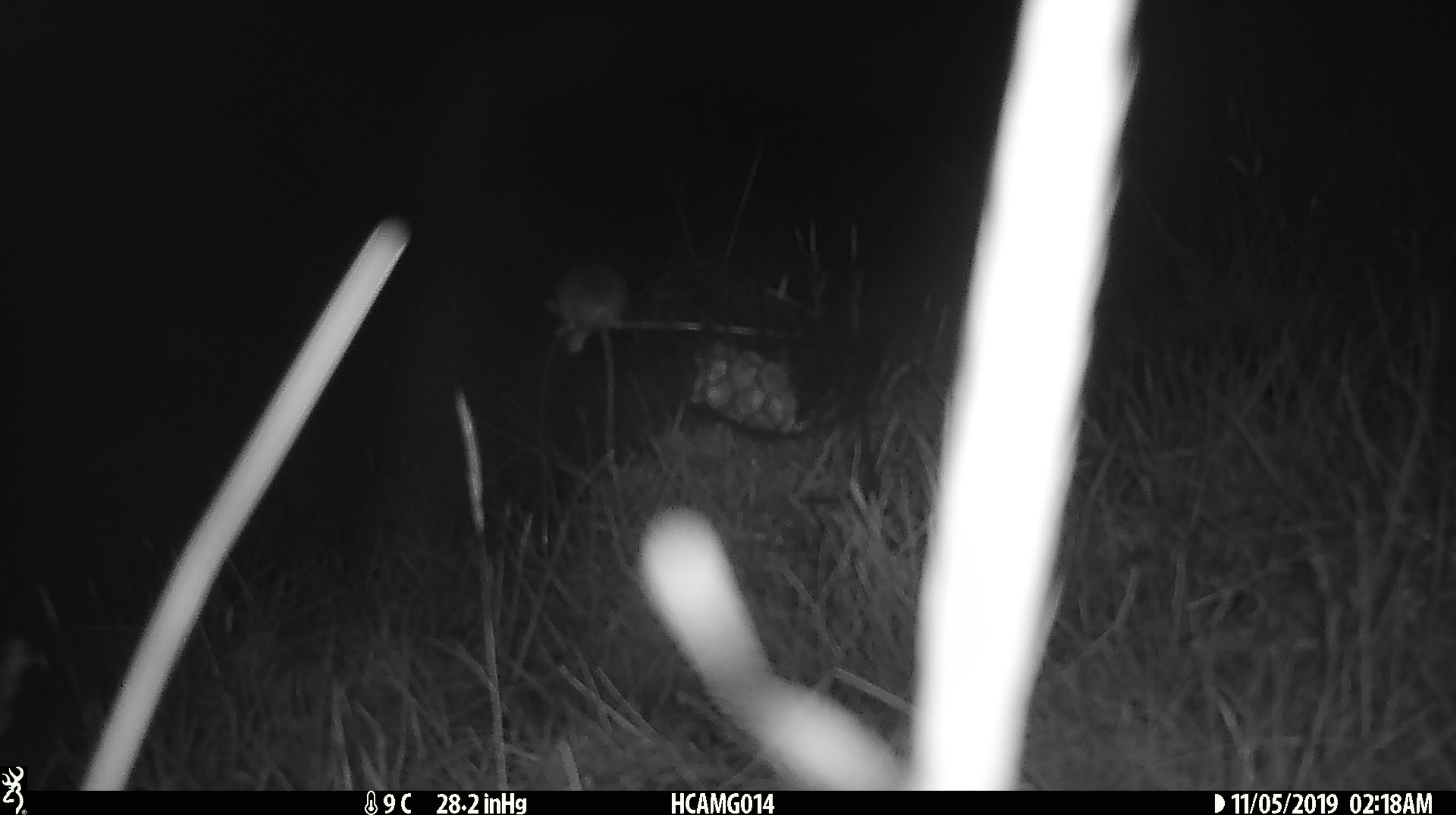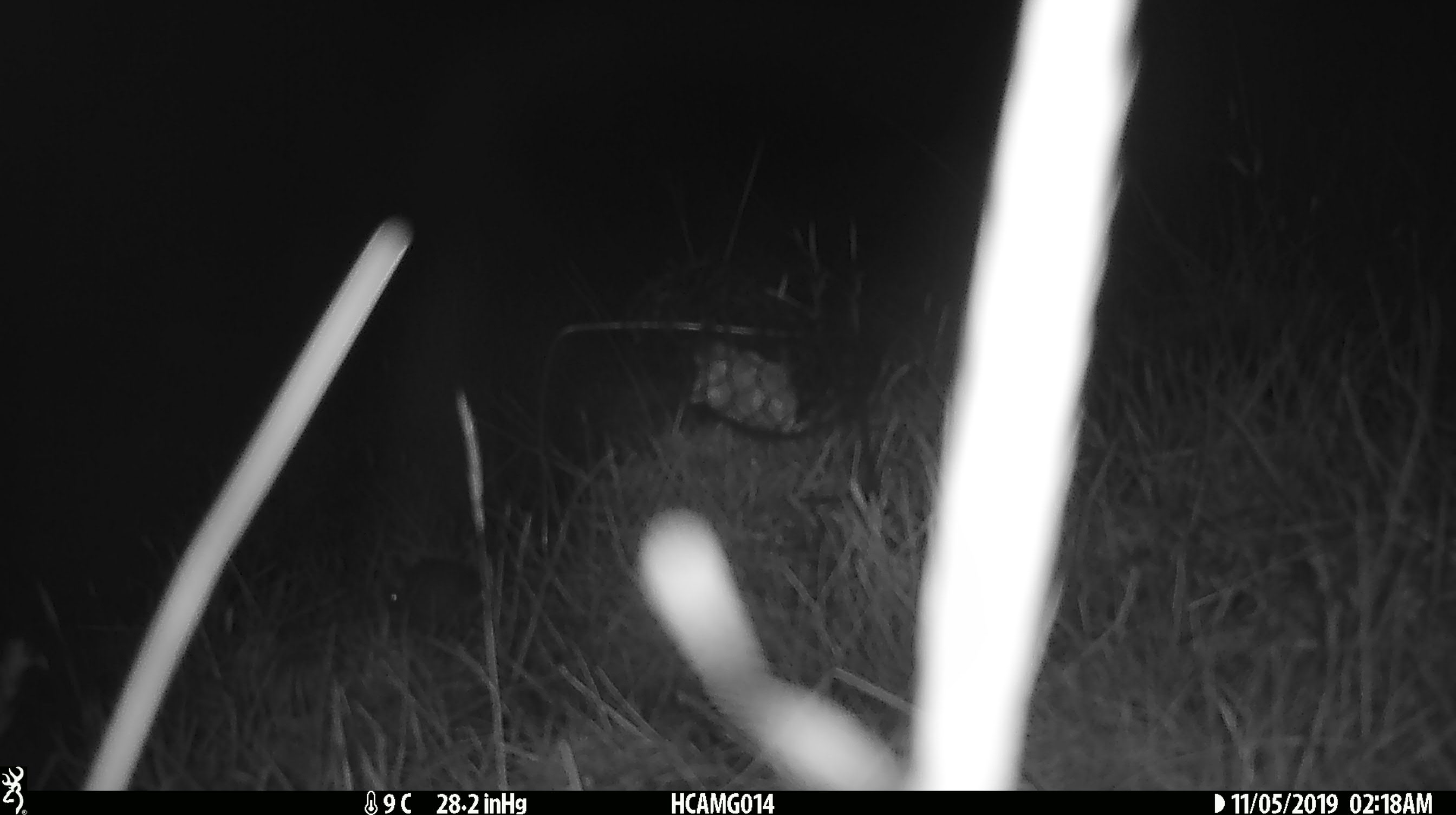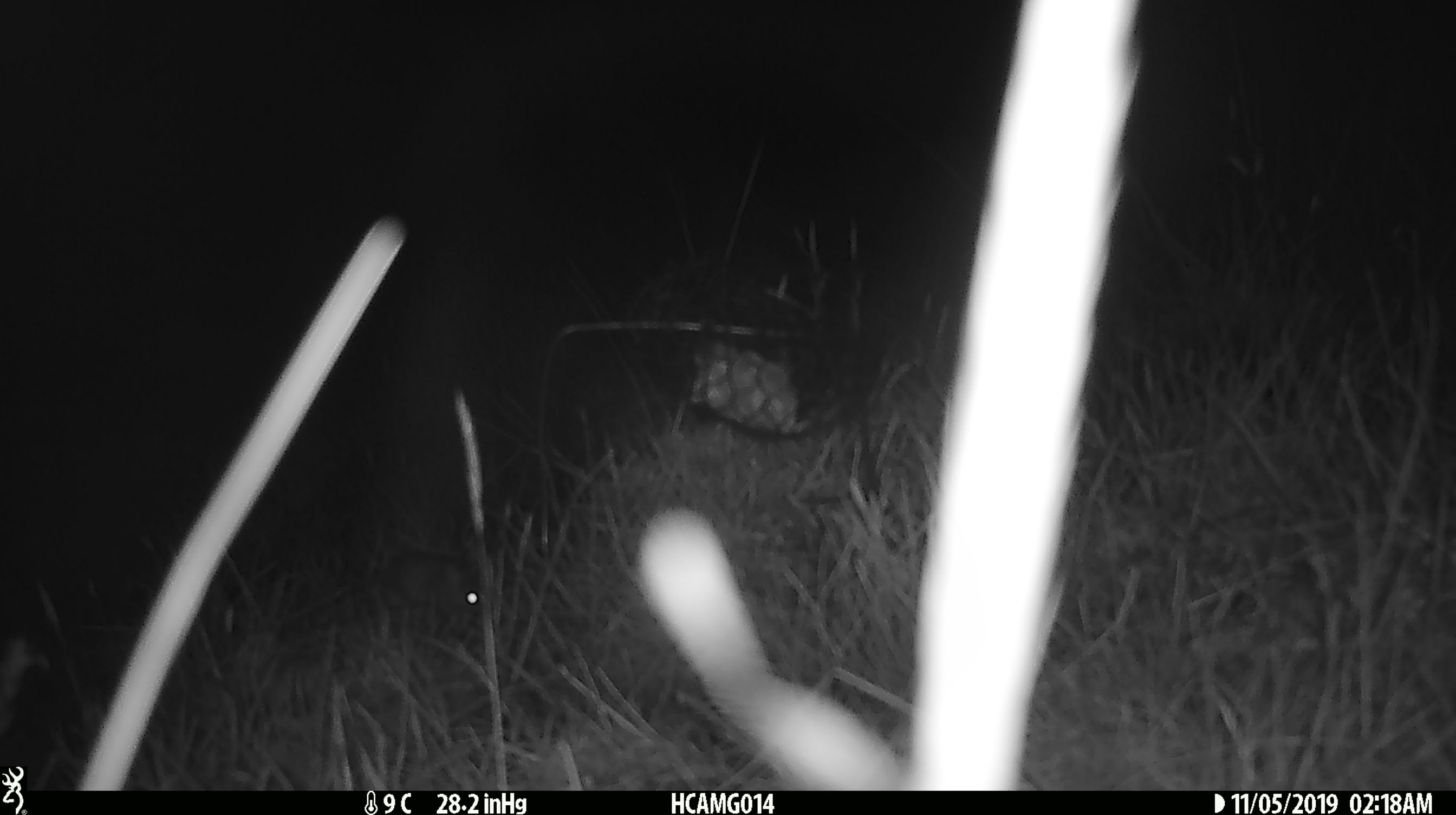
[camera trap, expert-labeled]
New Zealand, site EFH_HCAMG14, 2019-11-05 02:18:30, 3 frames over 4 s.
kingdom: Animalia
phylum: Chordata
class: Mammalia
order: Rodentia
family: Muridae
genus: Mus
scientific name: Mus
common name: mouse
Mouse (Mus).